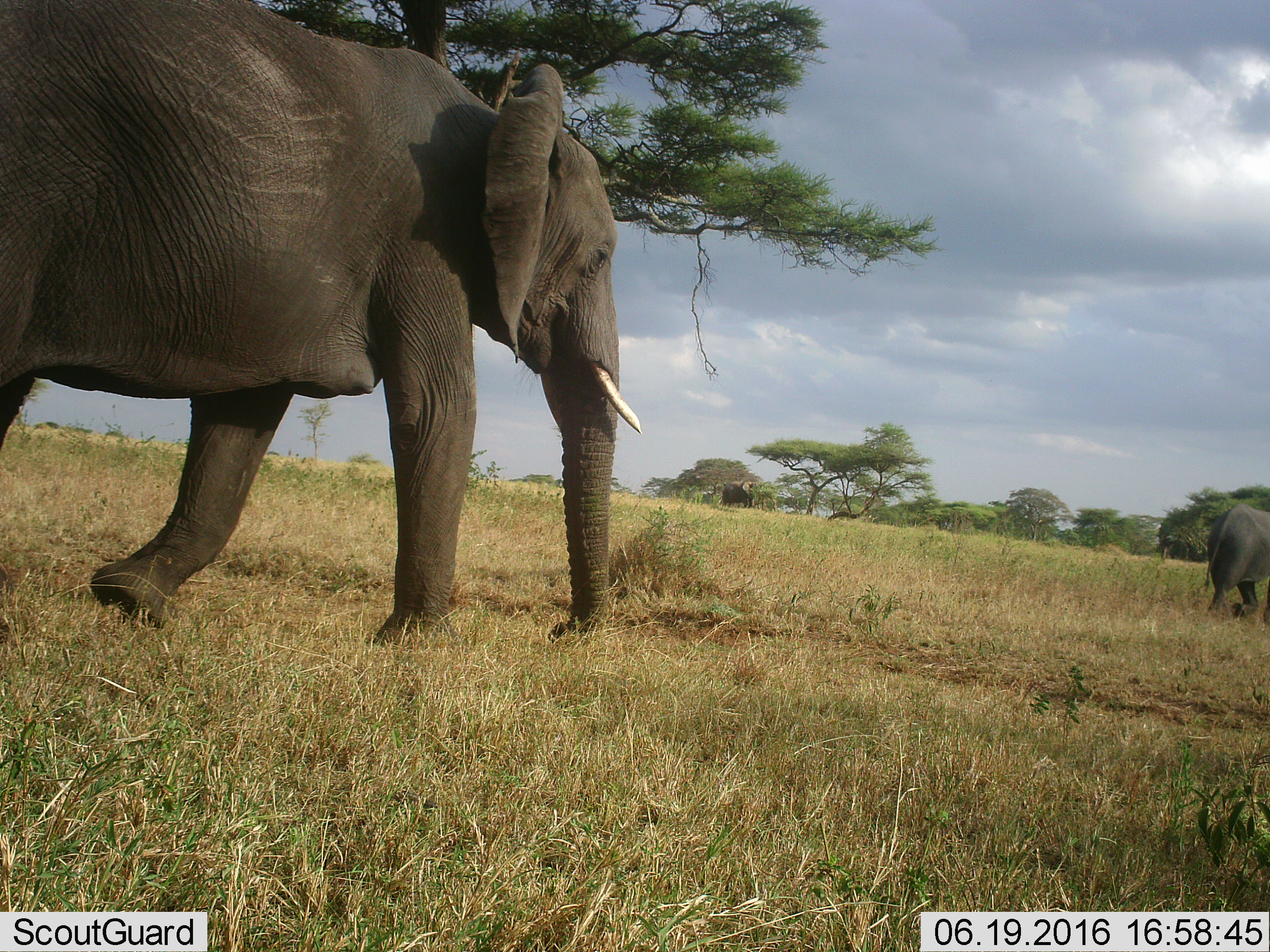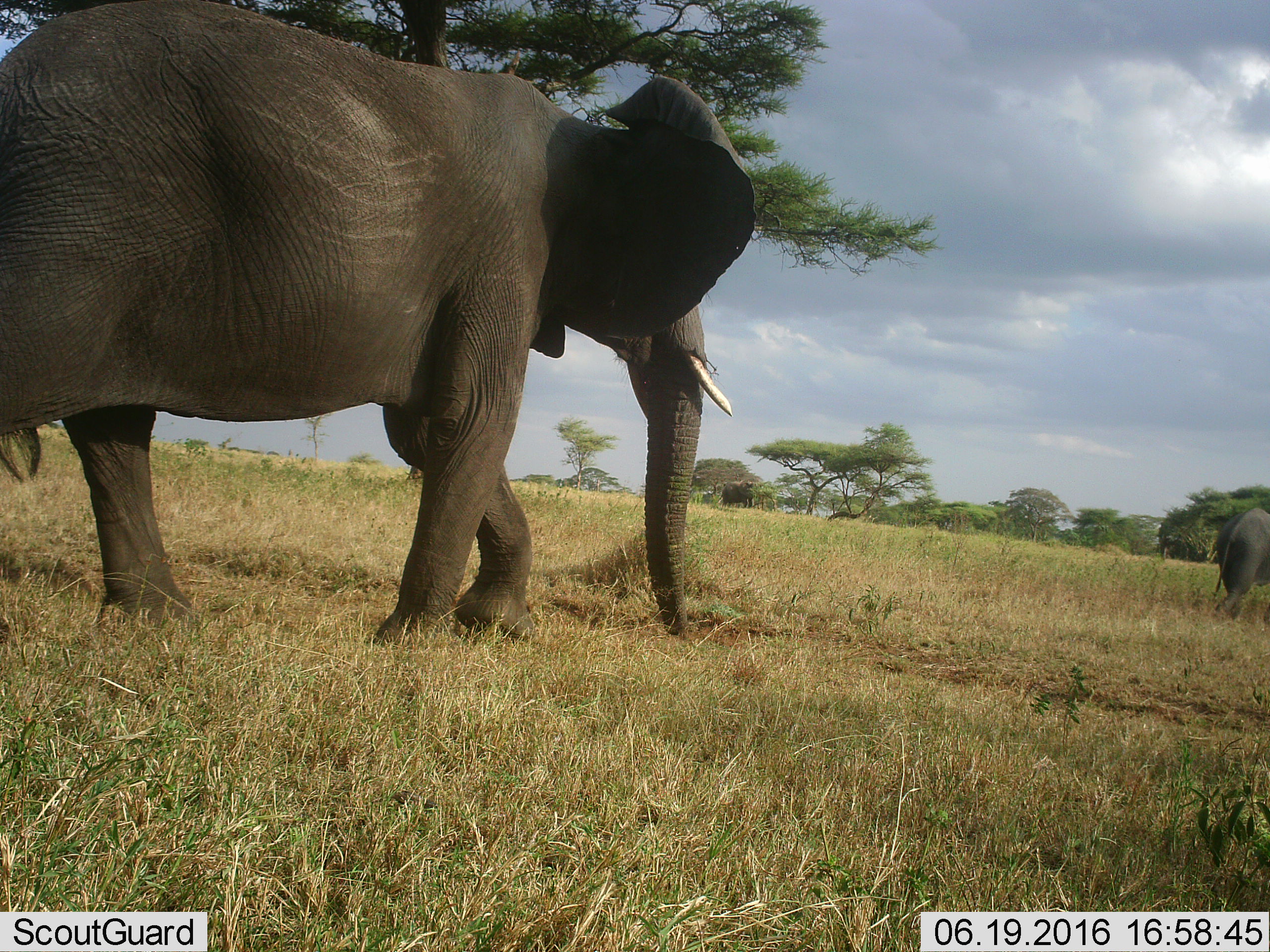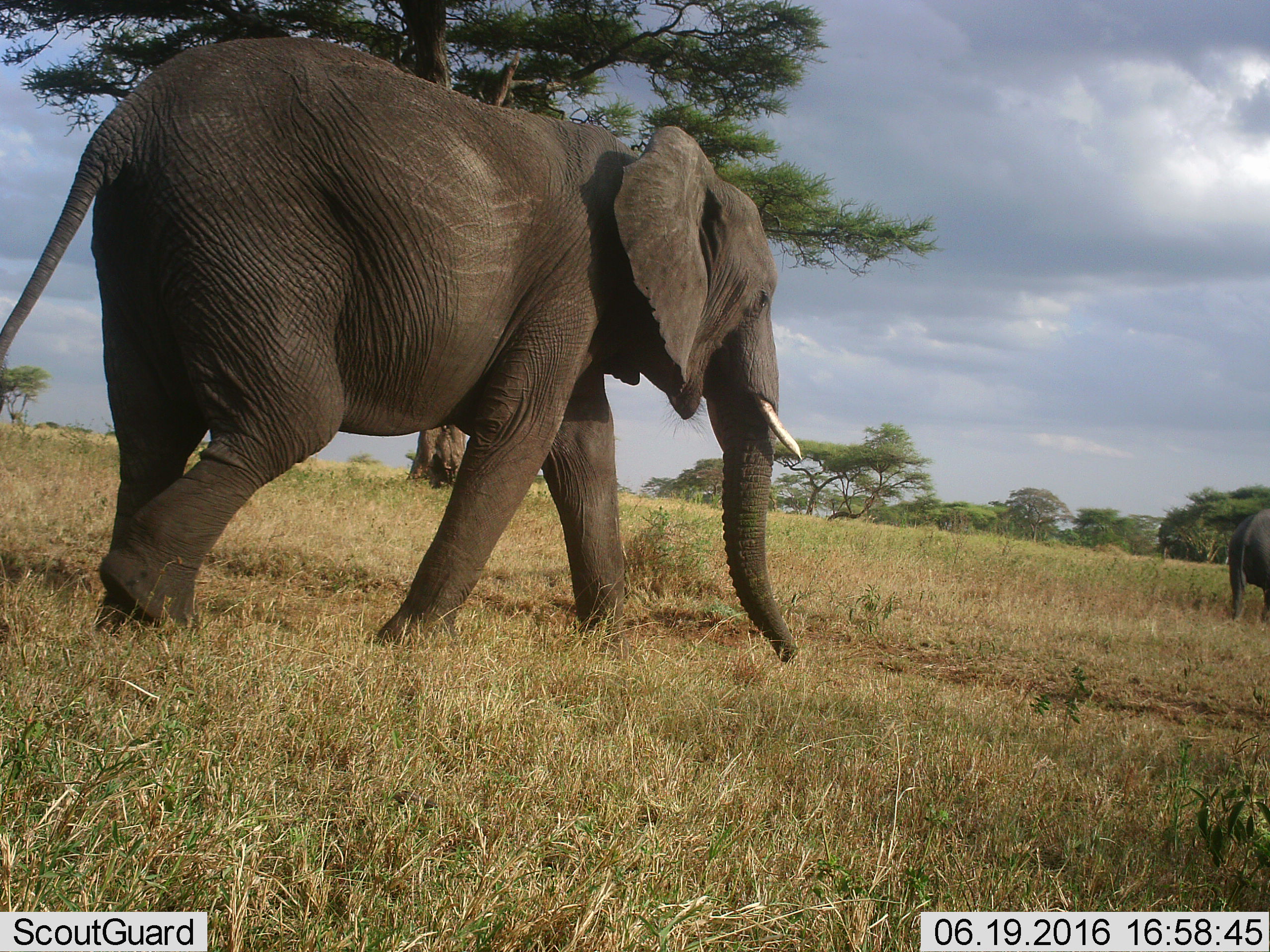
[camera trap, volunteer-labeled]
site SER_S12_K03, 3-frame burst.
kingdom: Animalia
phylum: Chordata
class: Mammalia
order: Proboscidea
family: Elephantidae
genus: Loxodonta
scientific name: Loxodonta africana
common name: african bush elephant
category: elephant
Elephant (african bush elephant) (Loxodonta africana), count 2. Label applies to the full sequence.